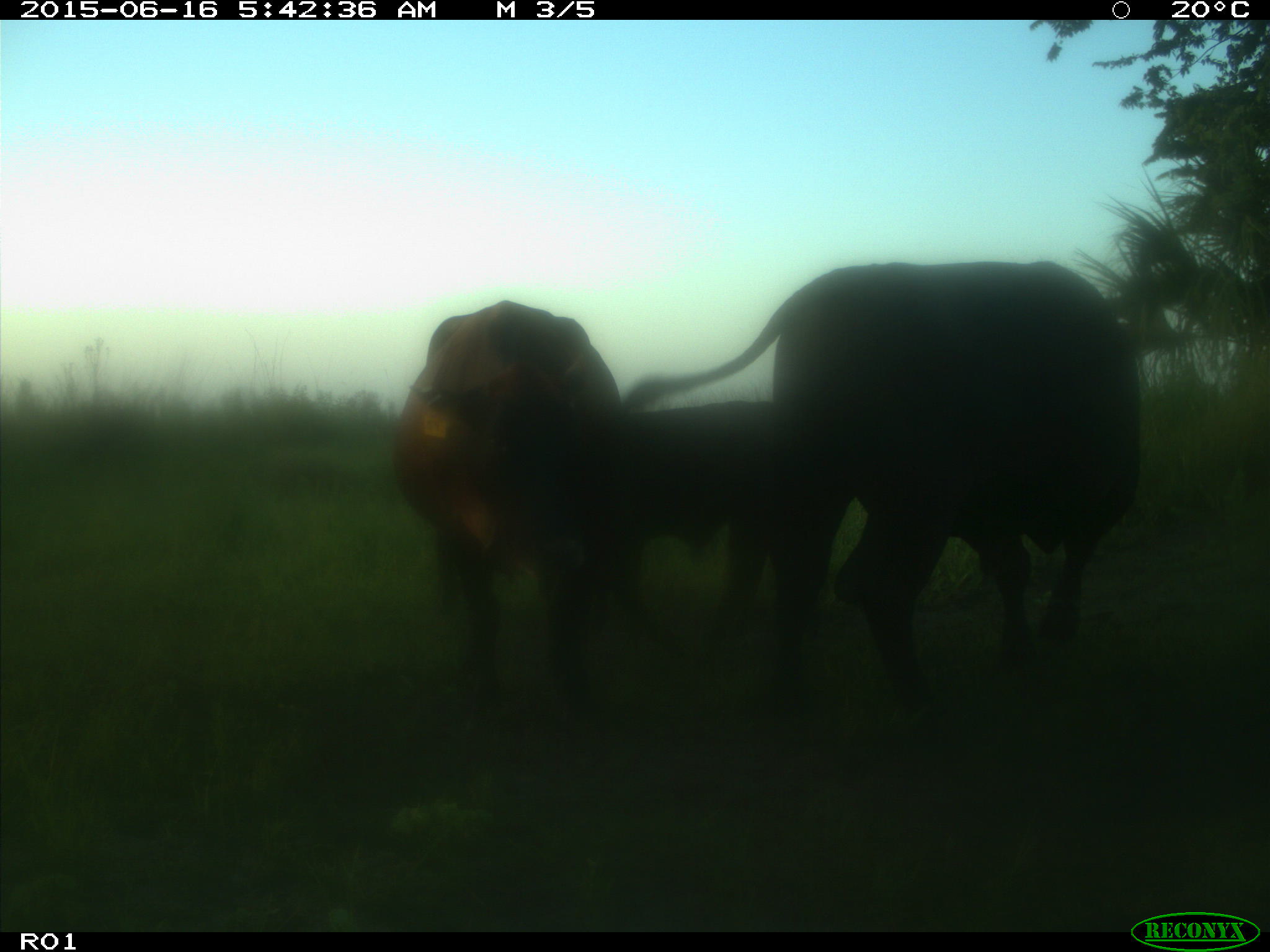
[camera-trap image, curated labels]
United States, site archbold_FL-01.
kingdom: Animalia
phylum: Chordata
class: Mammalia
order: Artiodactyla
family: Bovidae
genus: Bos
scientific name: Bos taurus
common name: domestic cow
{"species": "Bos taurus (domestic cow)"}